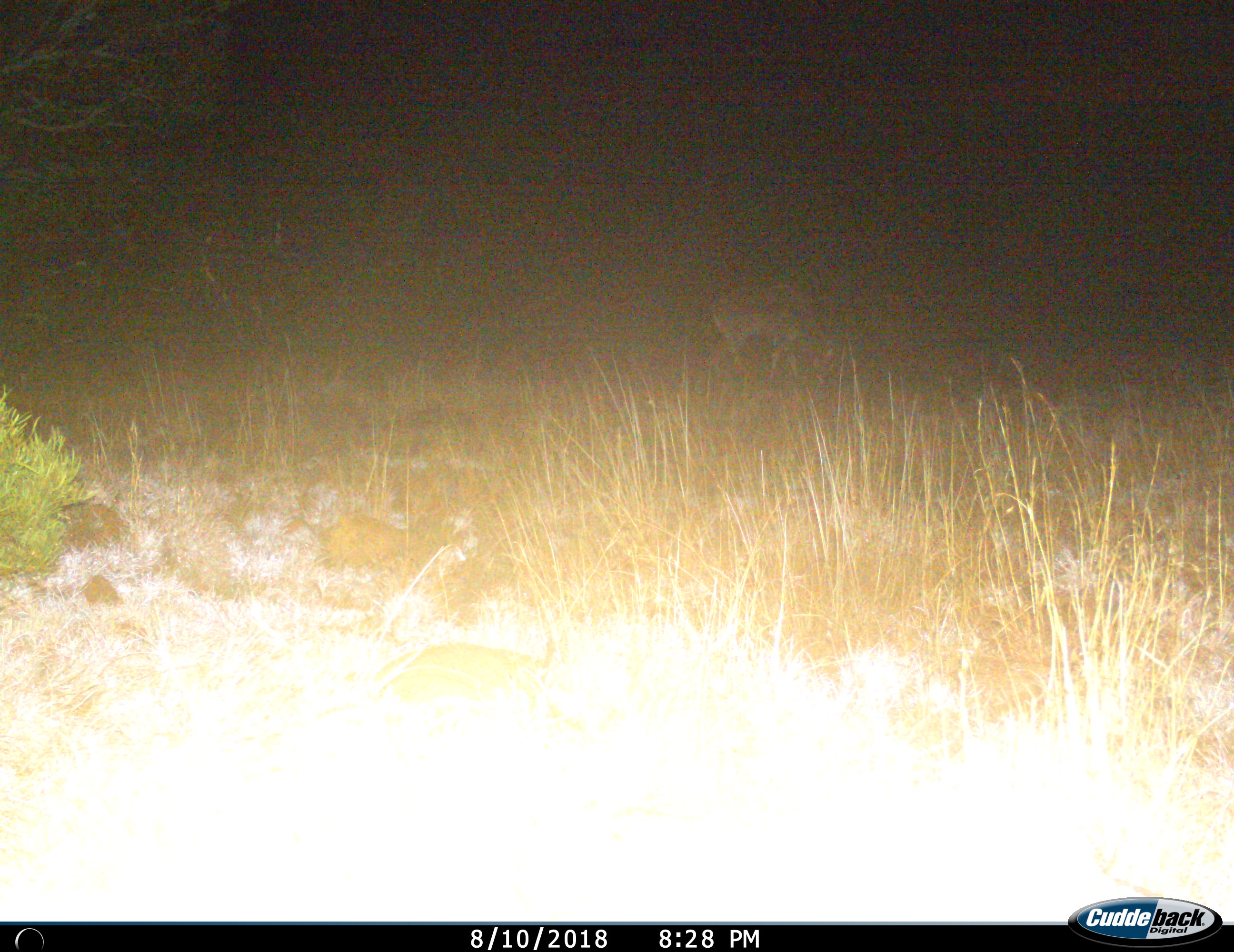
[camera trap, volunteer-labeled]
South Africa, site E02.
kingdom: Animalia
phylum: Chordata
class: Mammalia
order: Artiodactyla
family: Bovidae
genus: Tragelaphus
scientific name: Tragelaphus strepsiceros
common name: greater kudu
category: kudu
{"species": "kudu (greater kudu) (Tragelaphus strepsiceros)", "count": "1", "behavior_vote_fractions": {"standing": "33%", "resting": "0%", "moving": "67%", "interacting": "0%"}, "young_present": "0%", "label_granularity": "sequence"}